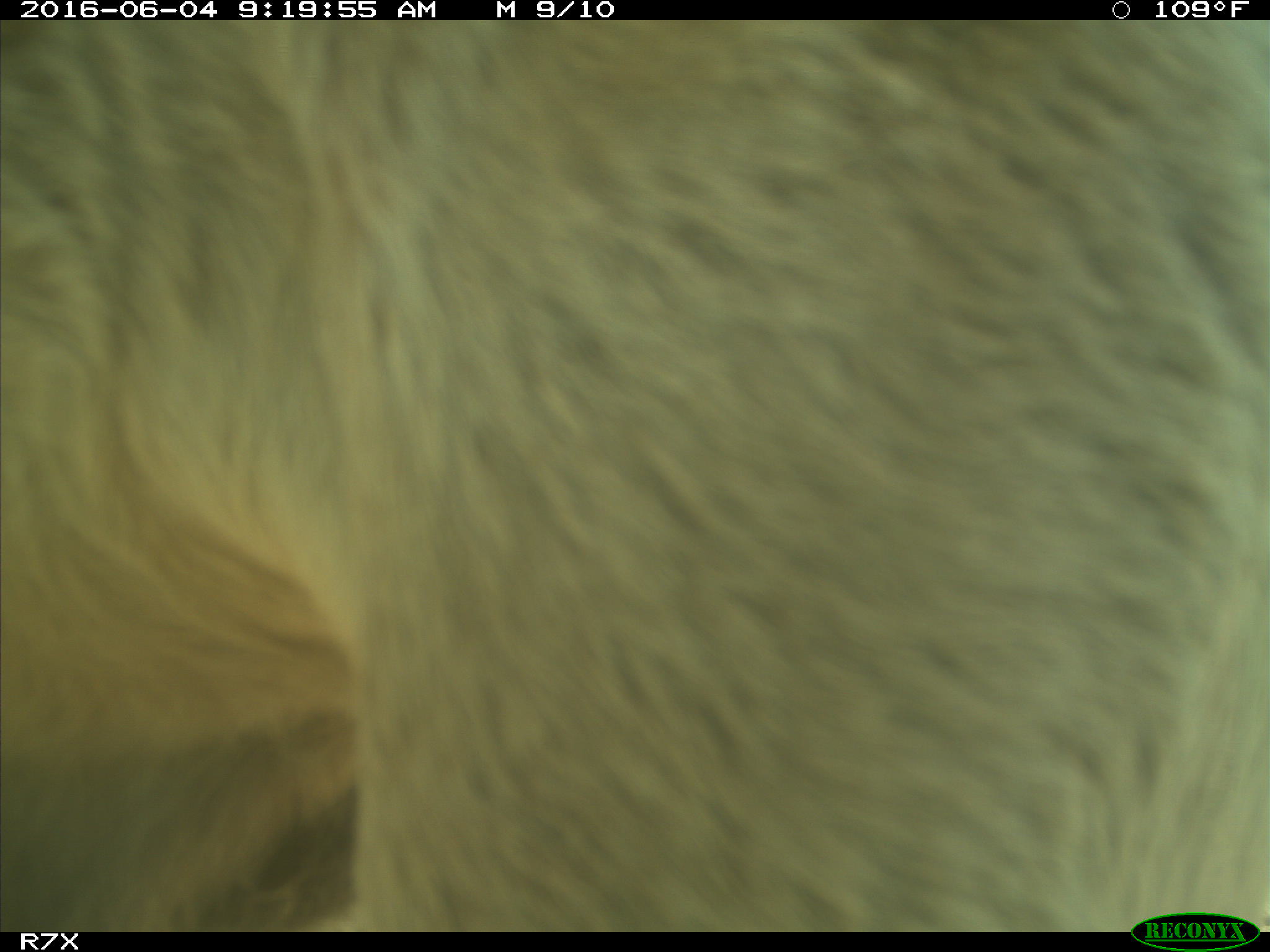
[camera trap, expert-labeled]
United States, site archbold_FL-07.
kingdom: Animalia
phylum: Chordata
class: Mammalia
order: Artiodactyla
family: Bovidae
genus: Bos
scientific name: Bos taurus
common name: domestic cow